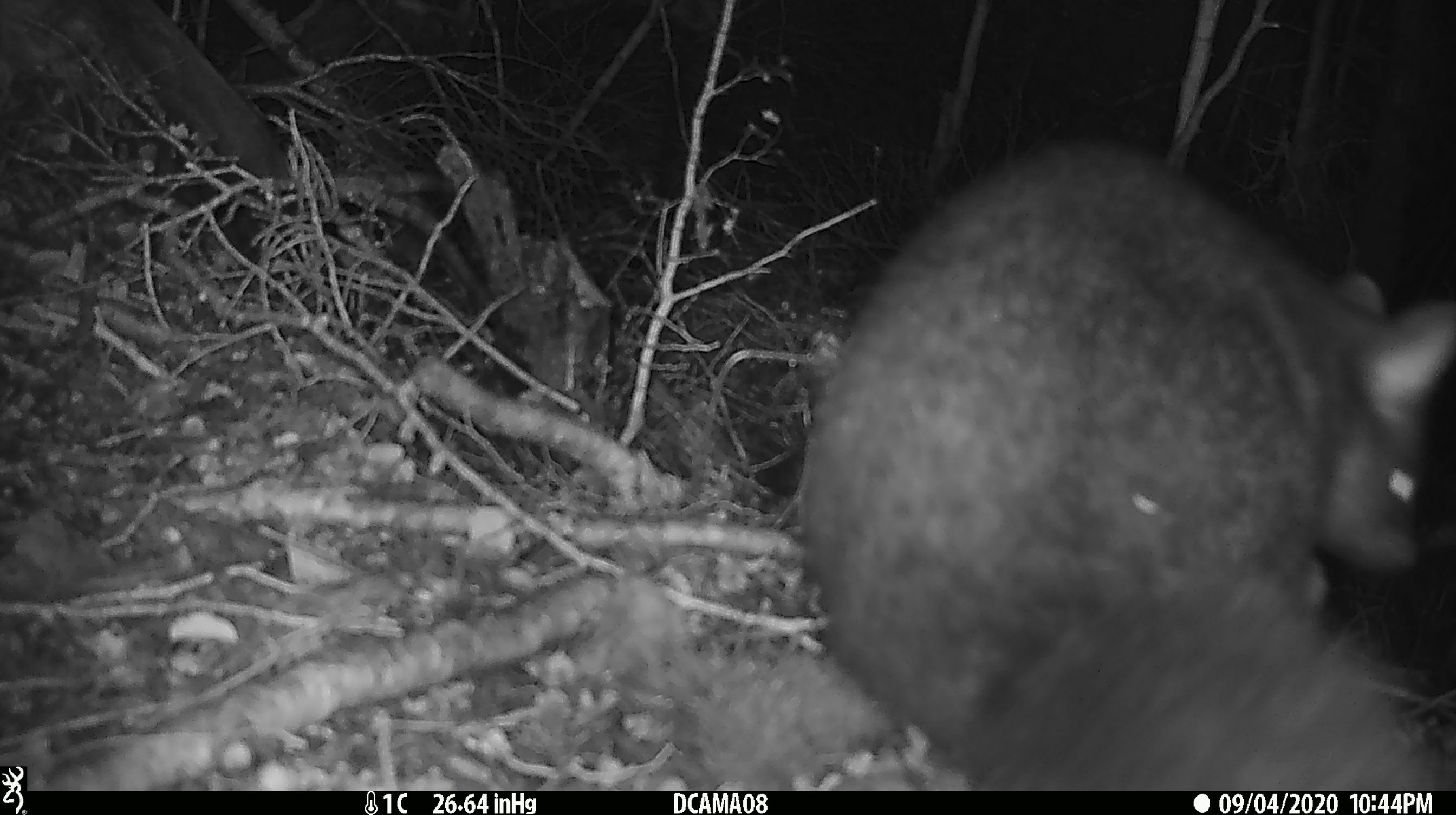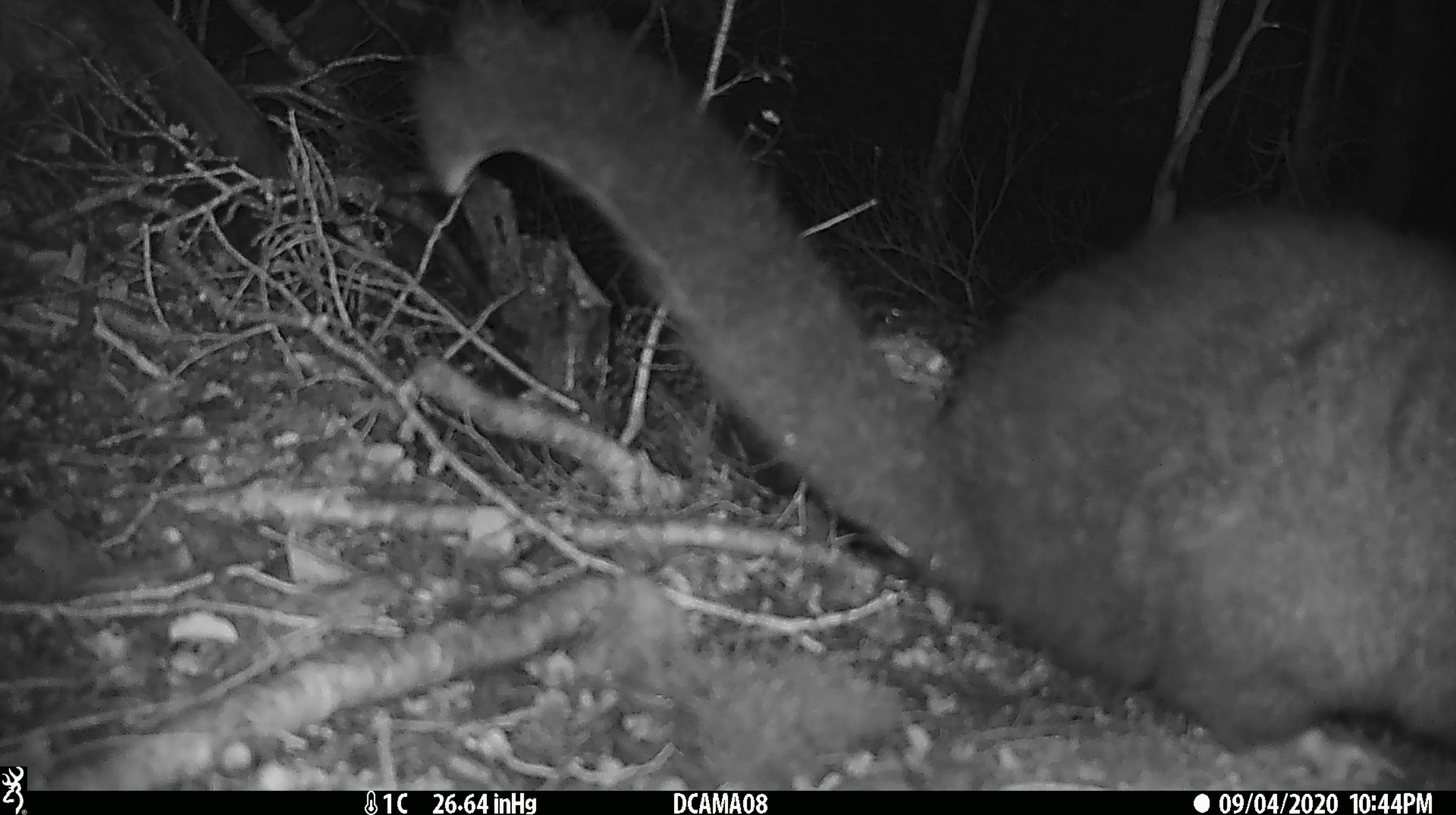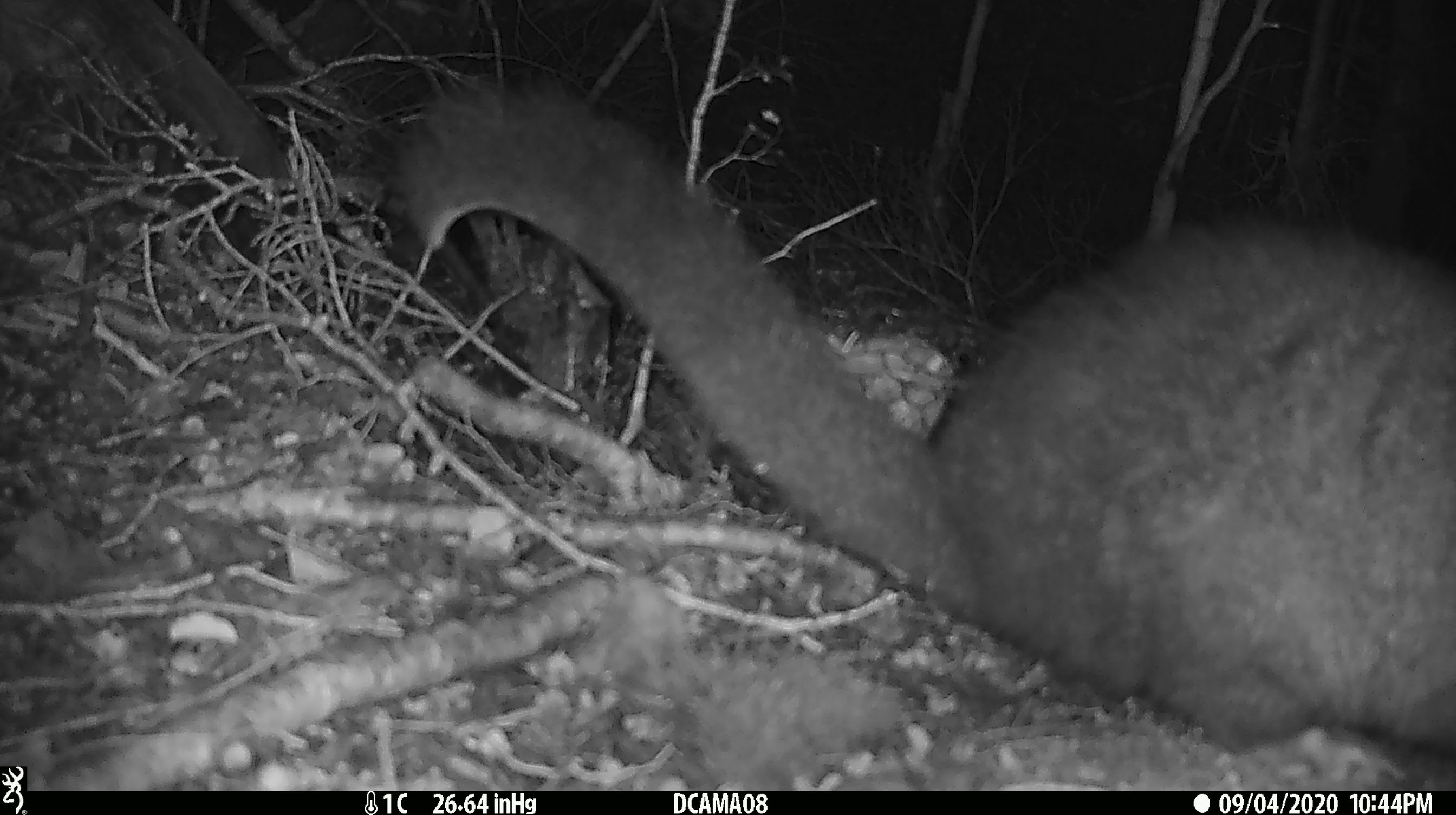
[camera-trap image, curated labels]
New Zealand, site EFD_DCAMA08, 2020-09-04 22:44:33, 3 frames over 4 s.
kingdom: Animalia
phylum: Chordata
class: Mammalia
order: Diprotodontia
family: Phalangeridae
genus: Trichosurus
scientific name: Trichosurus vulpecula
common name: common brushtail possum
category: possum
Possum (common brushtail possum) (Trichosurus vulpecula).